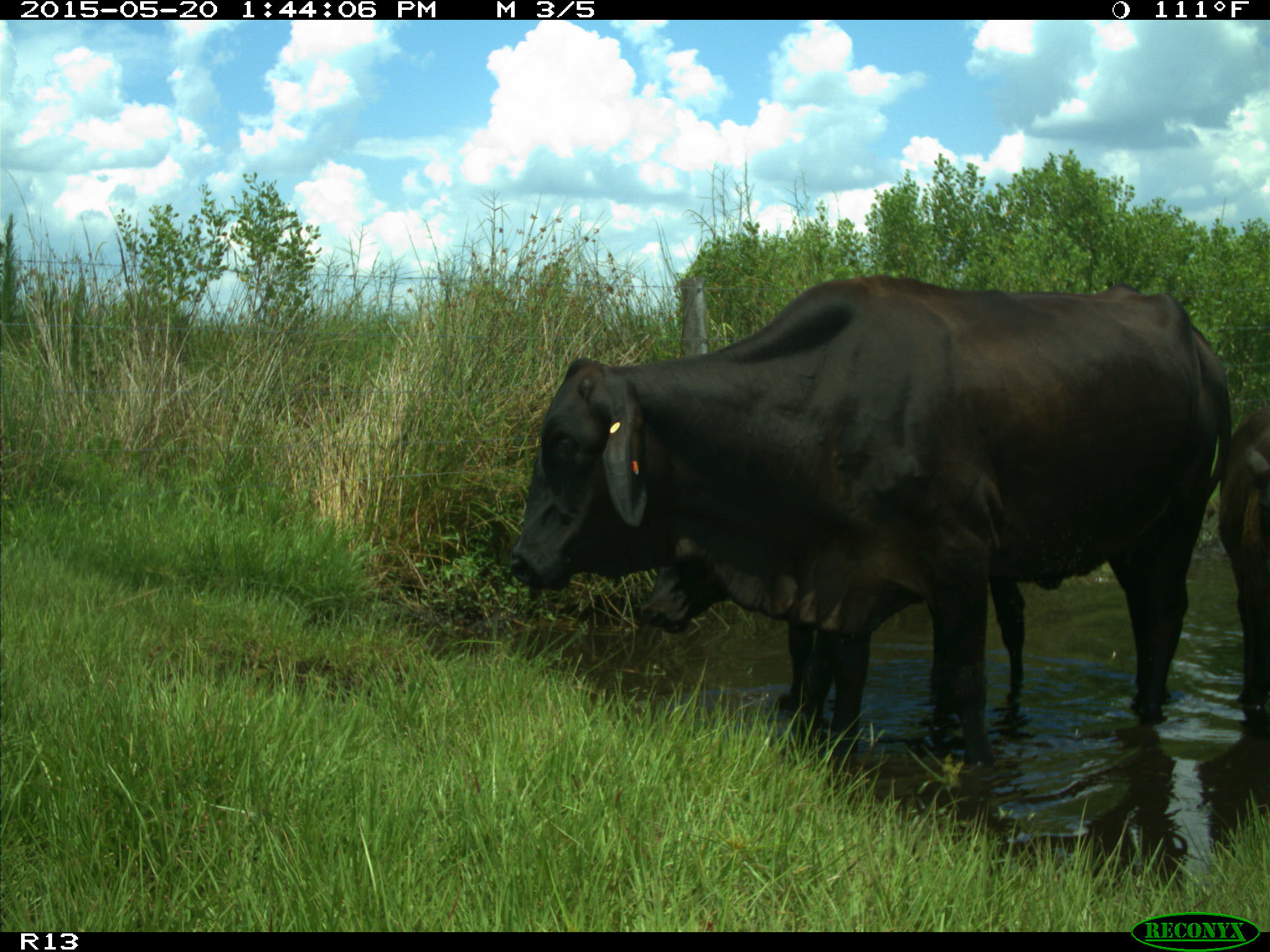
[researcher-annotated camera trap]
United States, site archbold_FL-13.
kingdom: Animalia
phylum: Chordata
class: Mammalia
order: Artiodactyla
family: Bovidae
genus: Bos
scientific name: Bos taurus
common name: domestic cow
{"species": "Bos taurus (domestic cow)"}